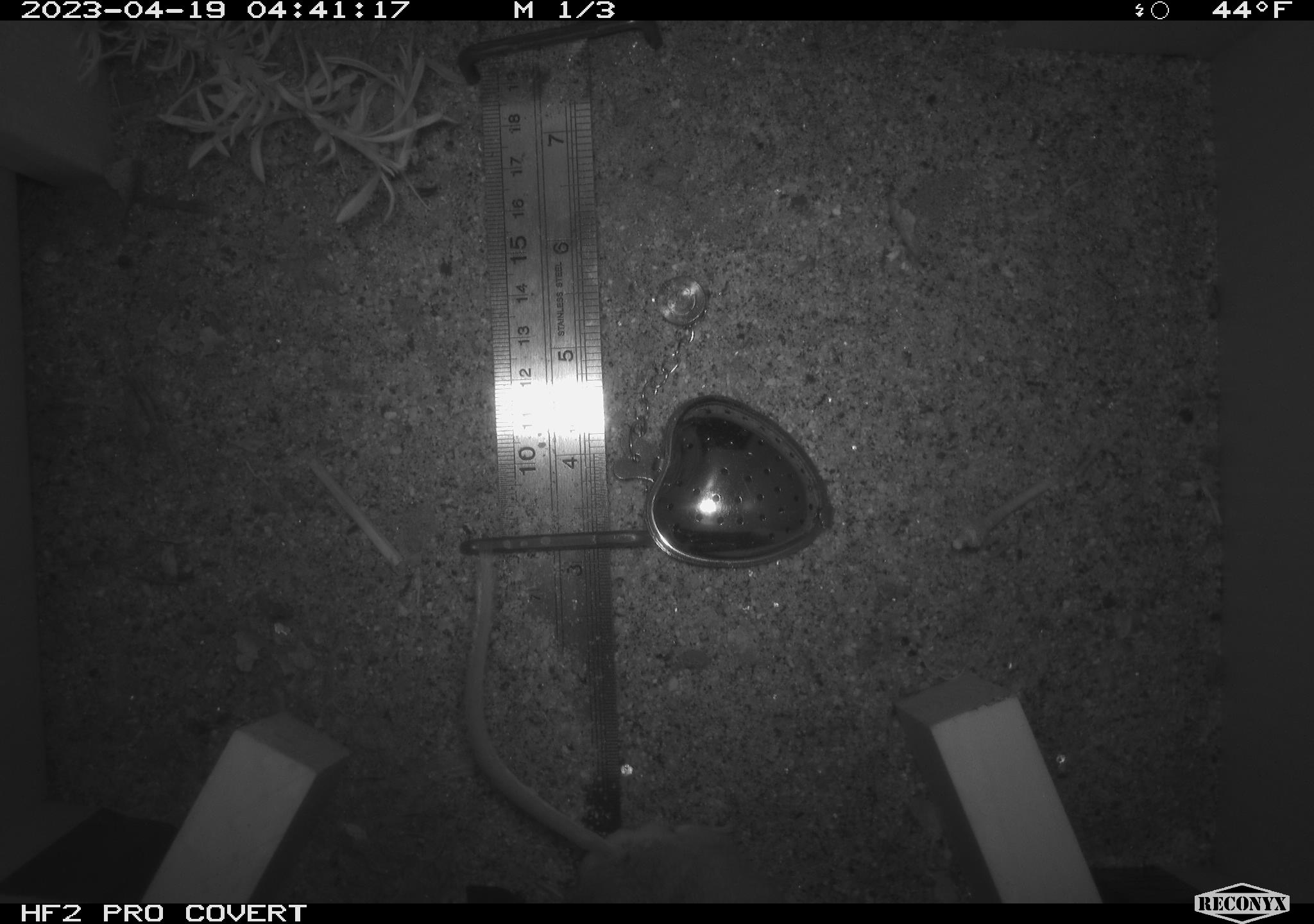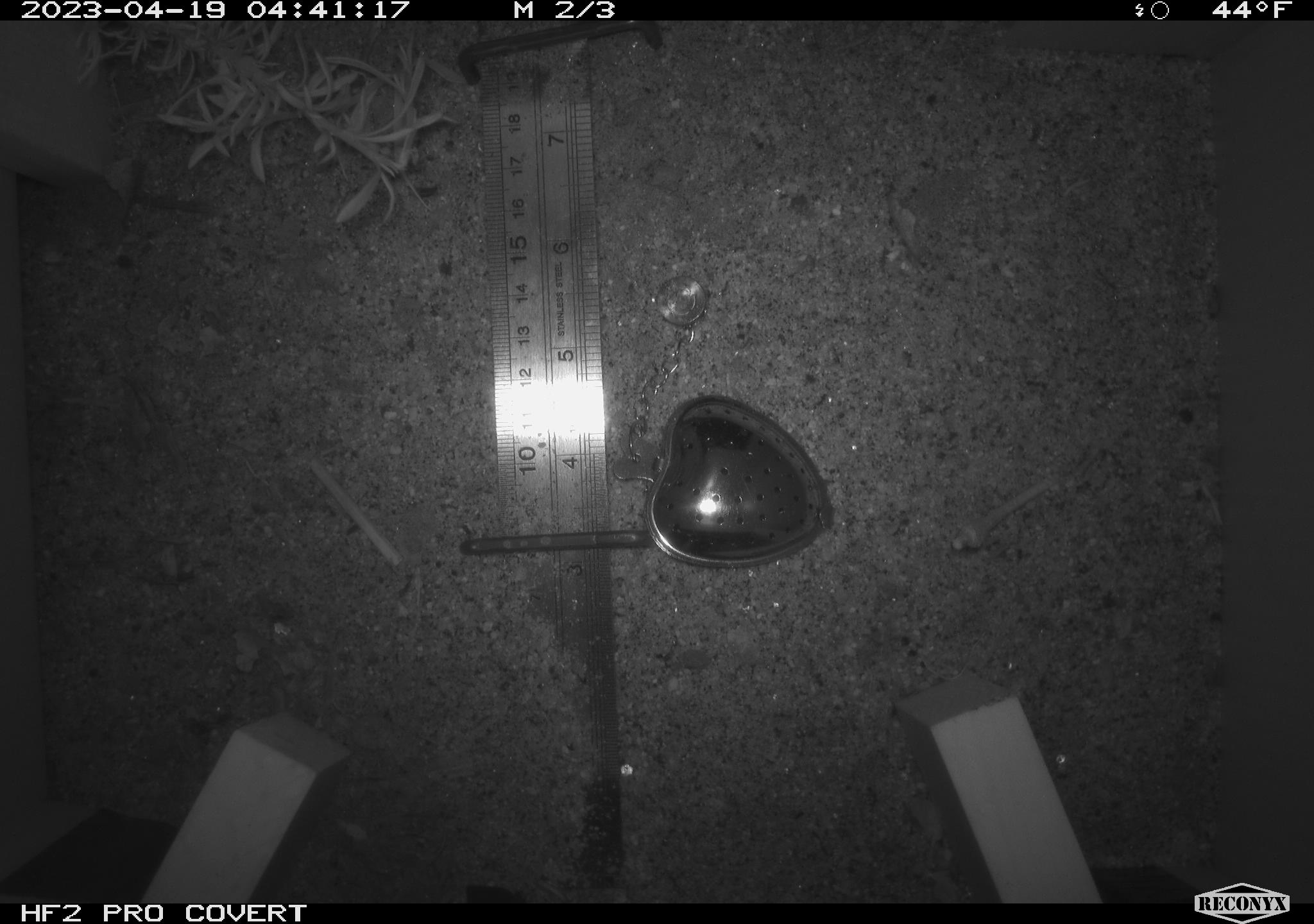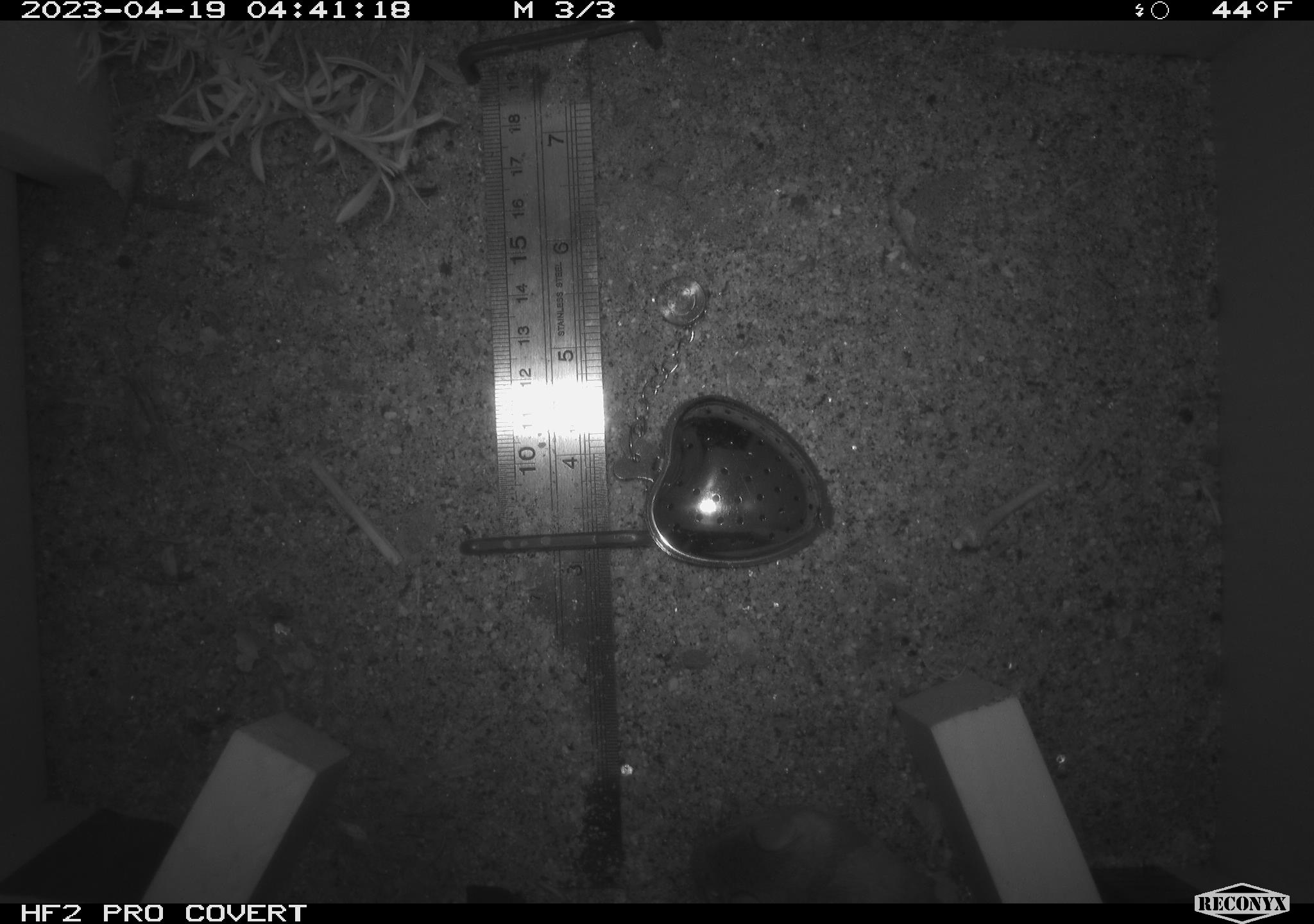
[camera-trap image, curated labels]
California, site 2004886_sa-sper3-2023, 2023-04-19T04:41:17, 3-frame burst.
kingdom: Animalia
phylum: Chordata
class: Mammalia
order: Rodentia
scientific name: Rodentia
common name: mouse species